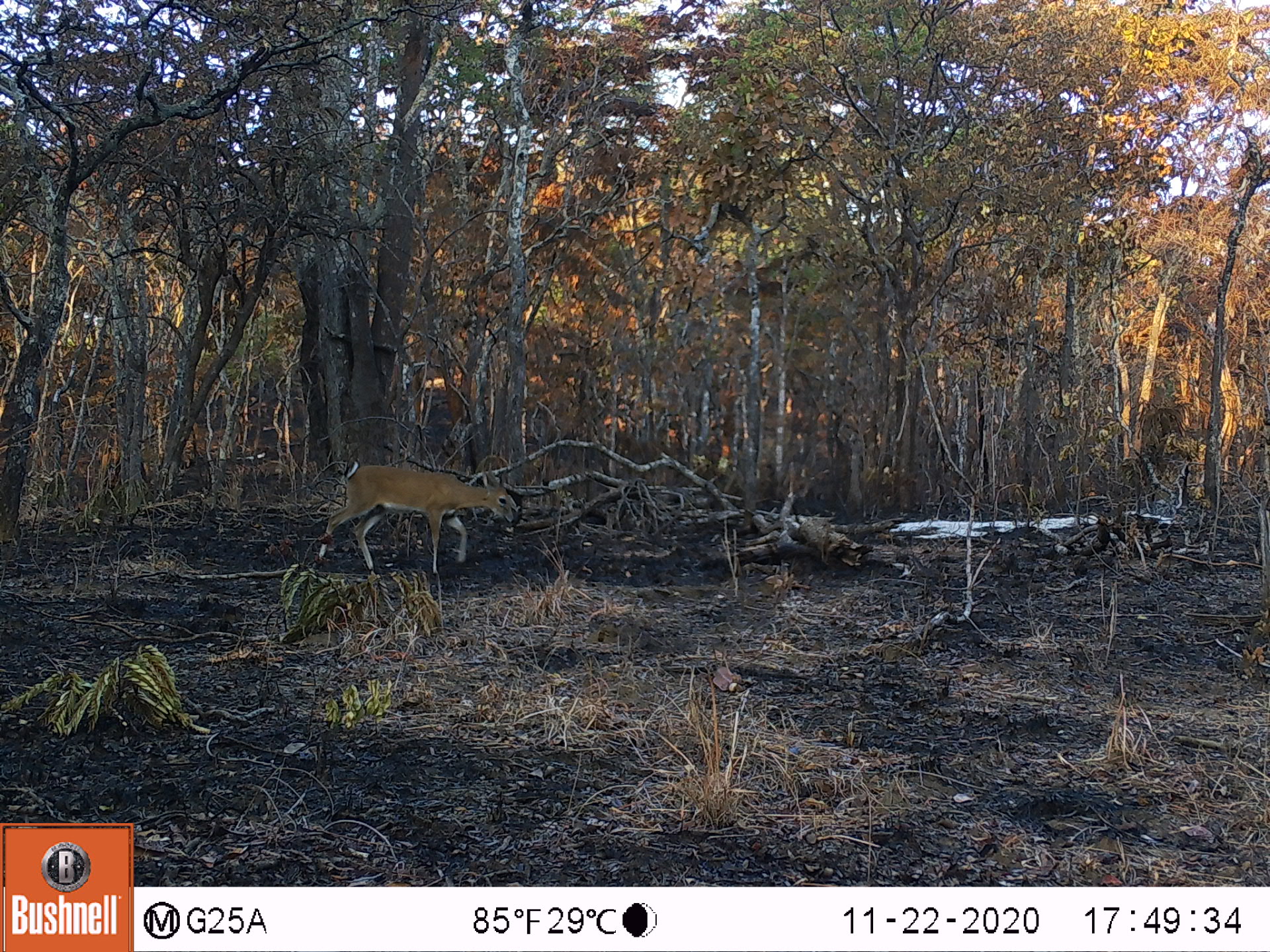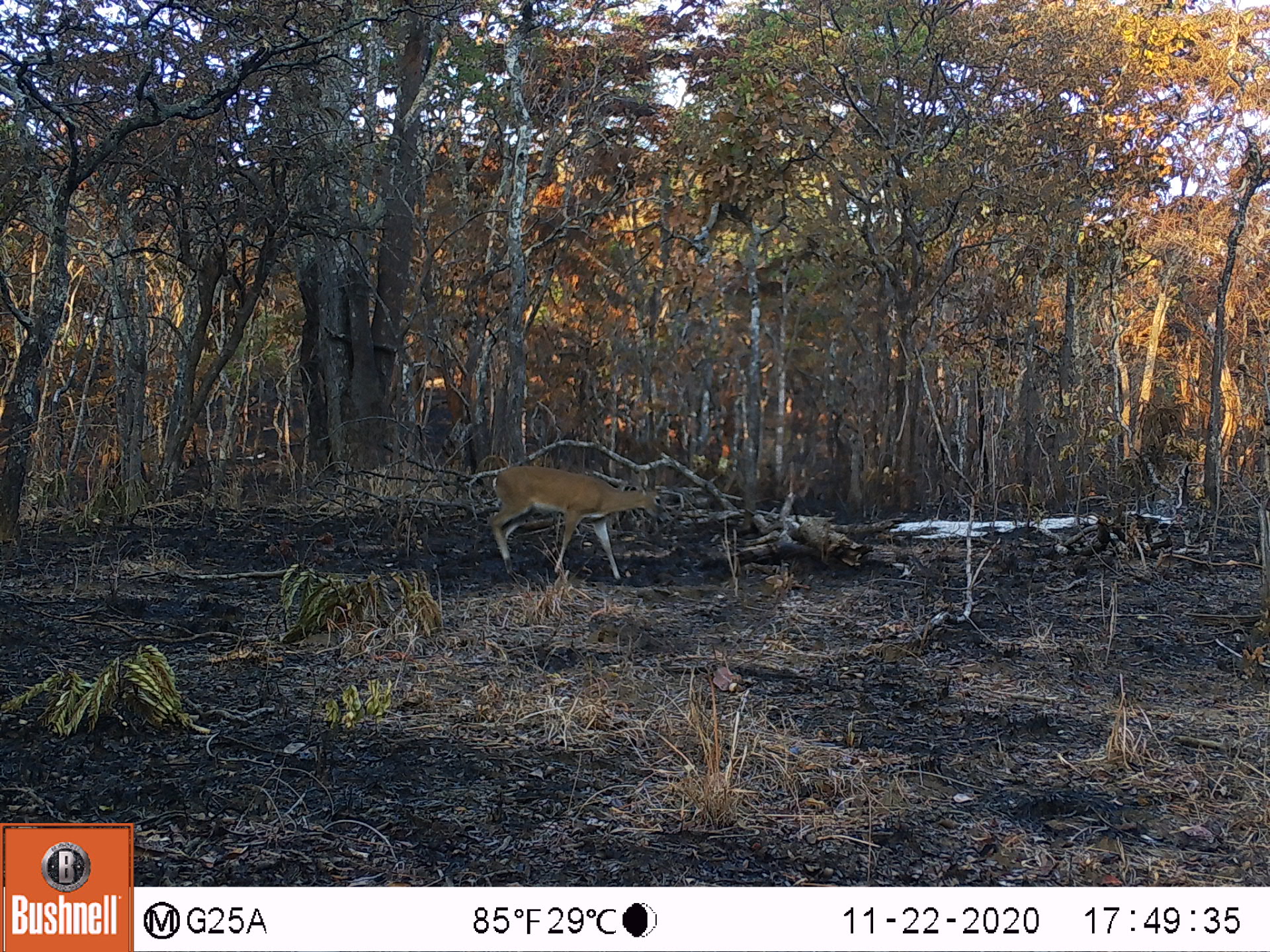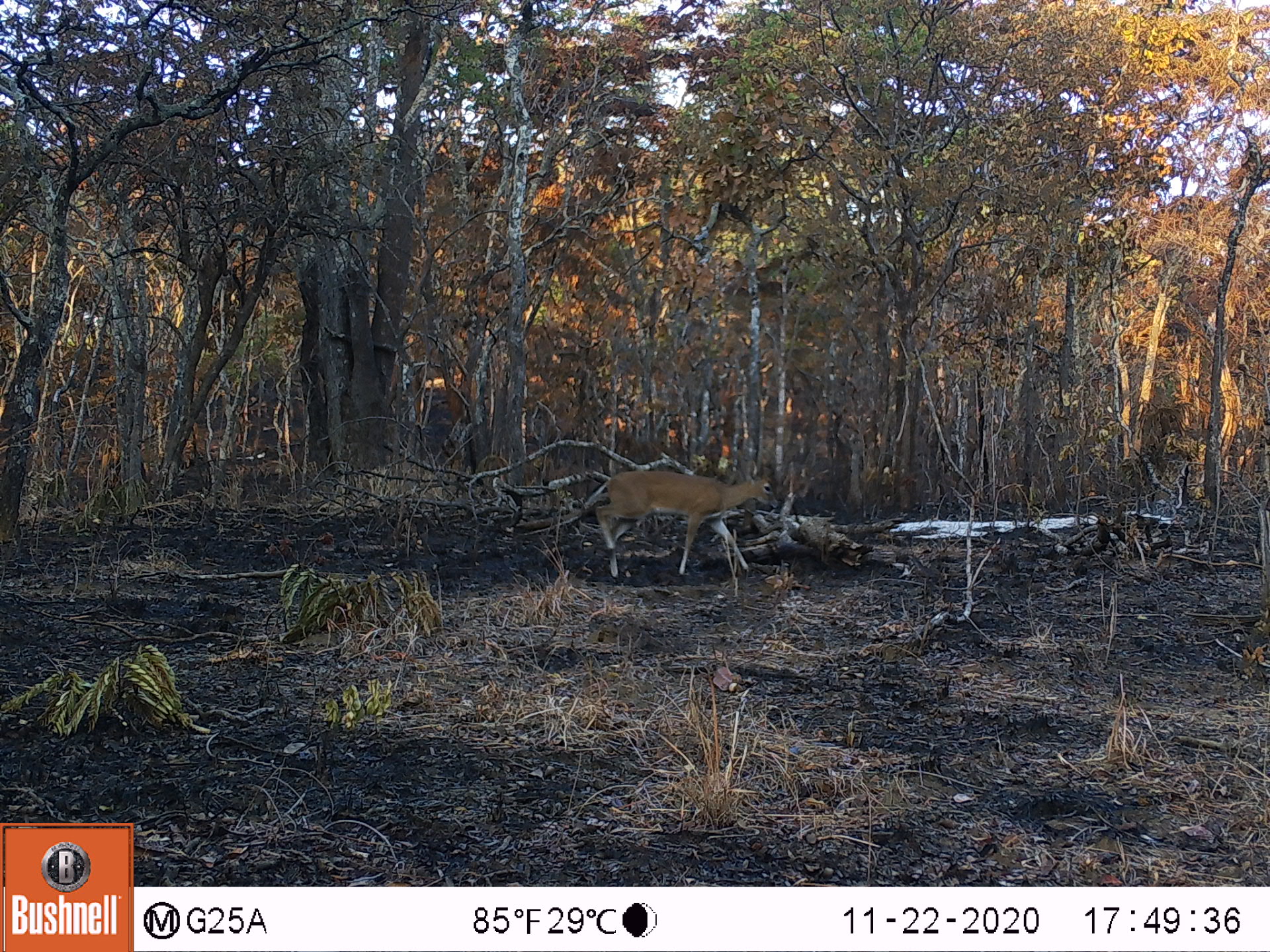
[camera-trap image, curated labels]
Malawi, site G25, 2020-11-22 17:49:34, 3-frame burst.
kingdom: Animalia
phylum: Chordata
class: Mammalia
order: Artiodactyla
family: Bovidae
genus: Sylvicapra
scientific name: Sylvicapra grimmia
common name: common duiker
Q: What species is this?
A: Common duiker (Sylvicapra grimmia).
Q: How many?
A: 1.